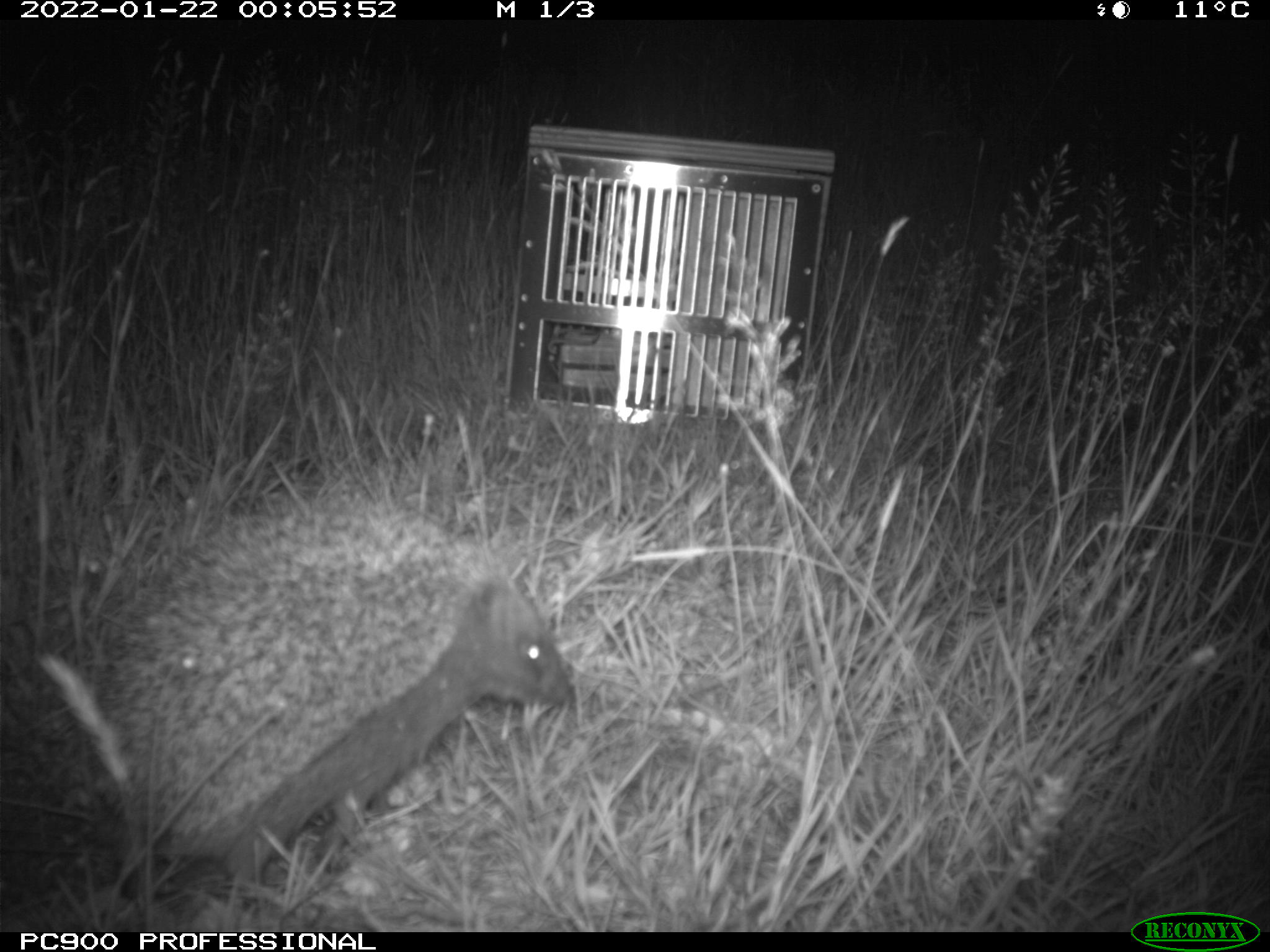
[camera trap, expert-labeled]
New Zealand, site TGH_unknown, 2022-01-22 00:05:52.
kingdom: Animalia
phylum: Chordata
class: Mammalia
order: Eulipotyphla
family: Erinaceidae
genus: Erinaceus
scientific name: Erinaceus europaeus europaeus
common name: european hedgehog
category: hedgehog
Hedgehog (european hedgehog) (Erinaceus europaeus europaeus).